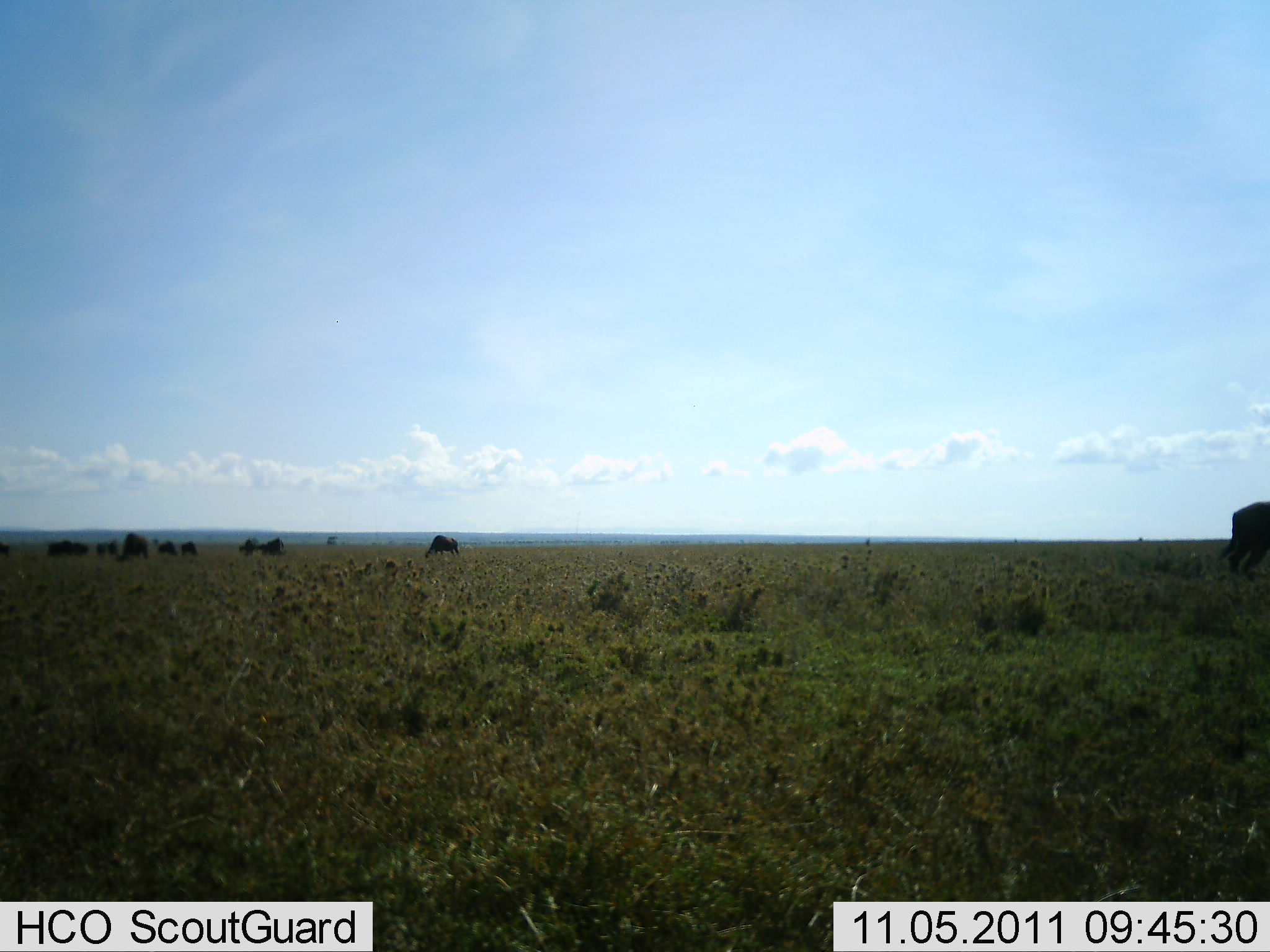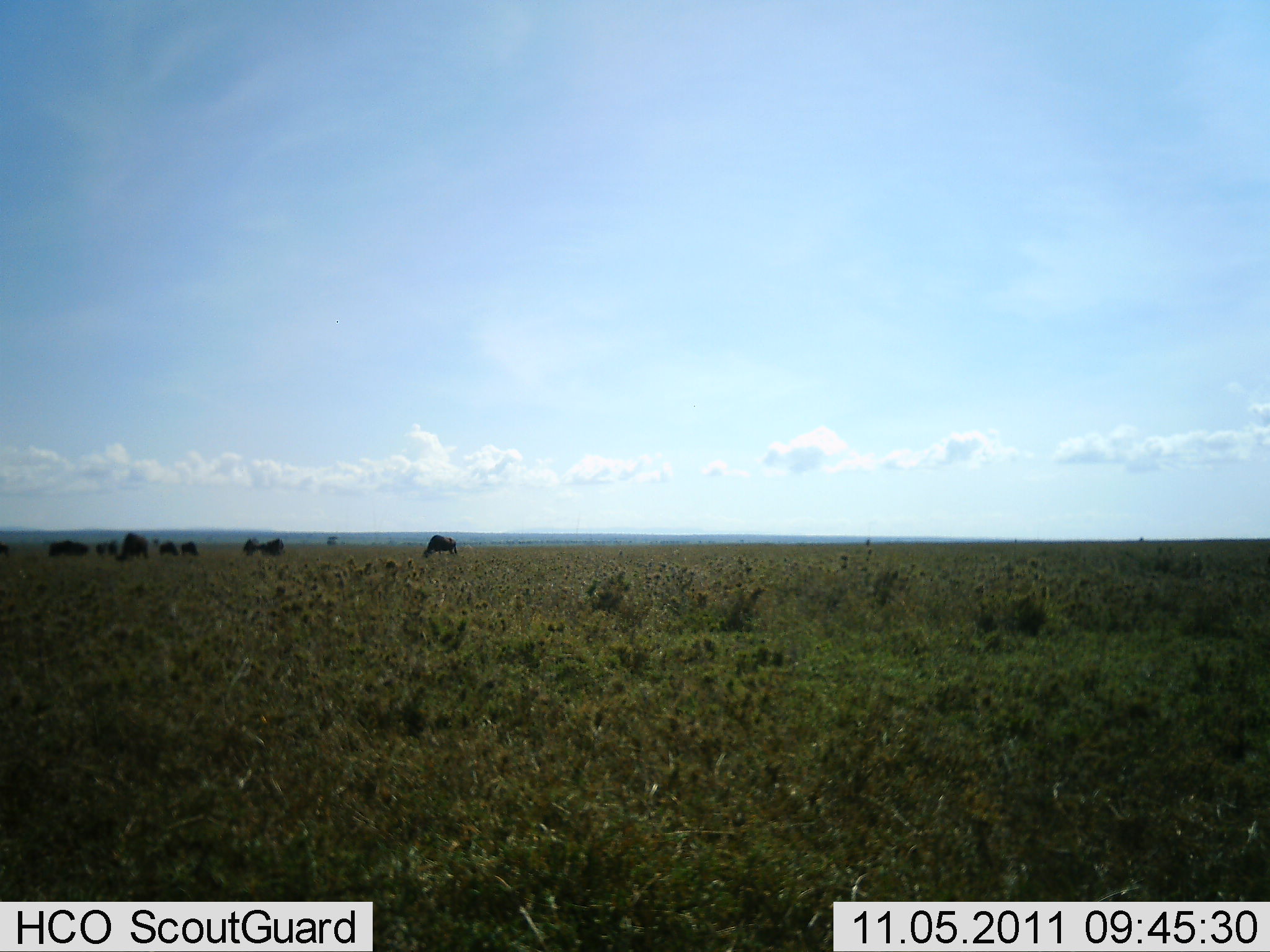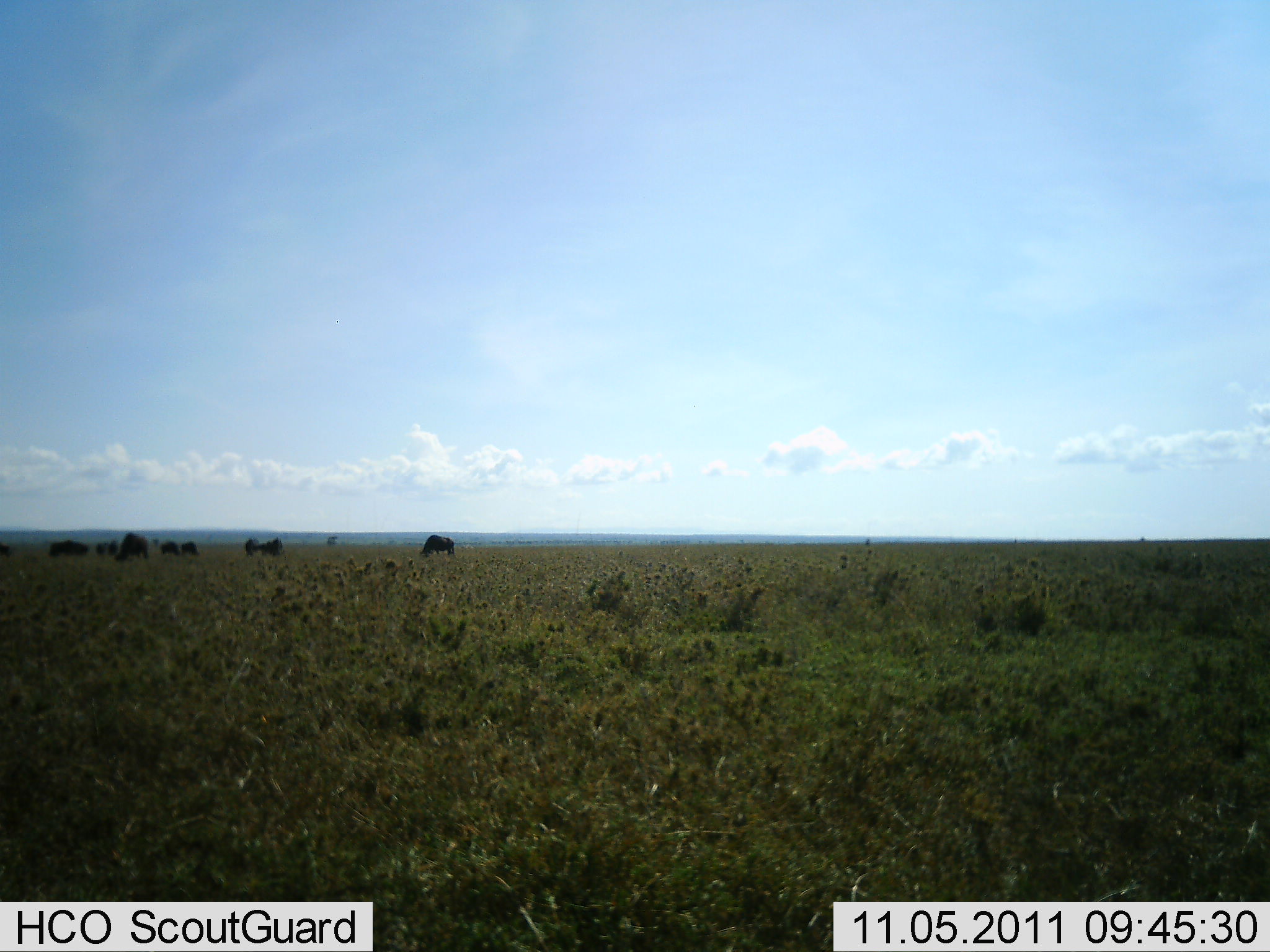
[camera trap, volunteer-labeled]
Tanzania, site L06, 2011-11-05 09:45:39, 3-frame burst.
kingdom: Animalia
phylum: Chordata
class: Mammalia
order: Artiodactyla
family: Bovidae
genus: Connochaetes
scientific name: Connochaetes taurinus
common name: blue wildebeest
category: wildebeest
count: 10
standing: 40%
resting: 10%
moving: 30%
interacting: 0%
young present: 0%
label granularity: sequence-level